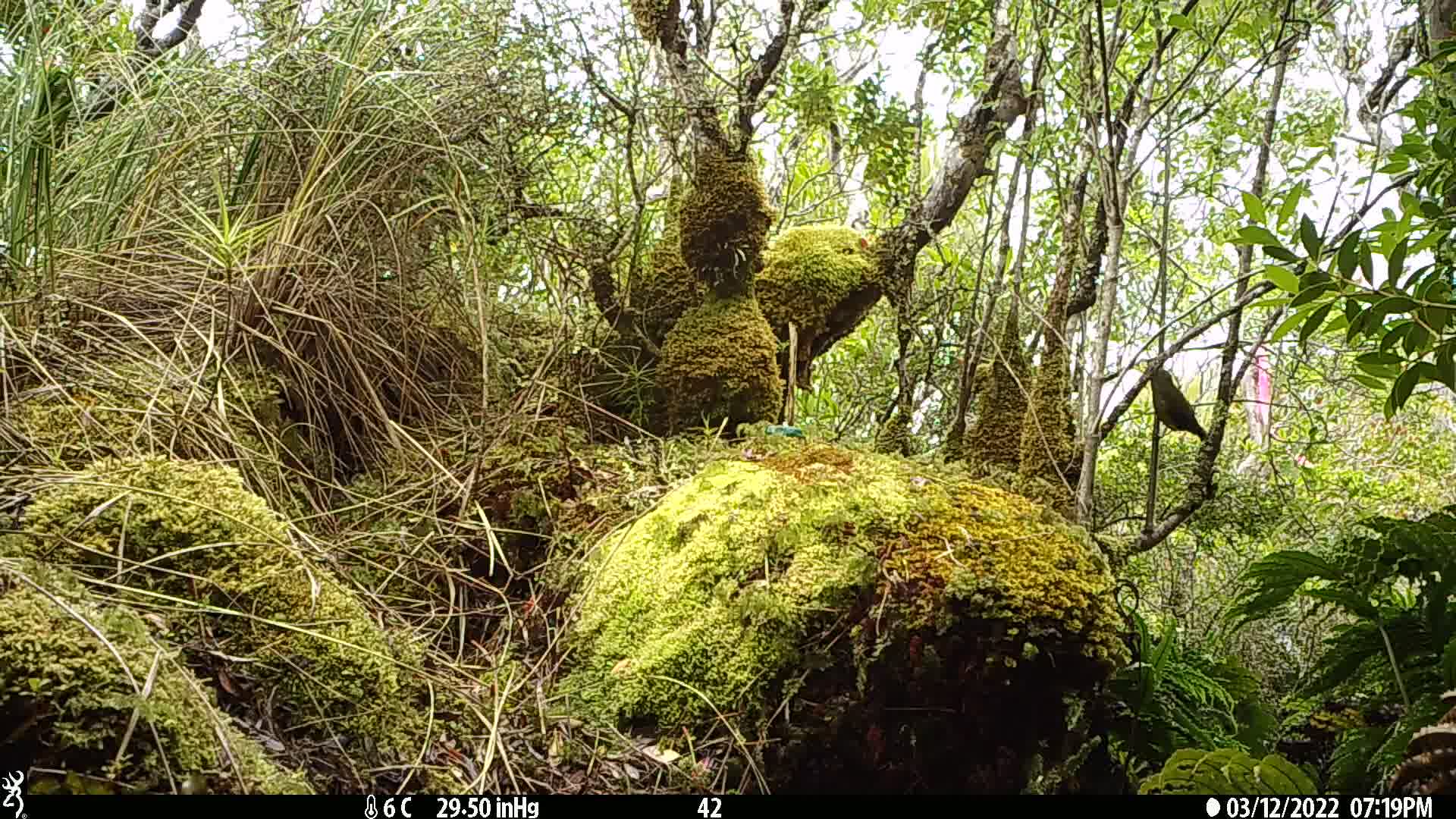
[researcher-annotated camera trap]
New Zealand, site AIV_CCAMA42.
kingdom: Animalia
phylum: Chordata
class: Aves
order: Passeriformes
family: Meliphagidae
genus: Anthornis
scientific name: Anthornis melanura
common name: new zealand bellbird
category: bellbird